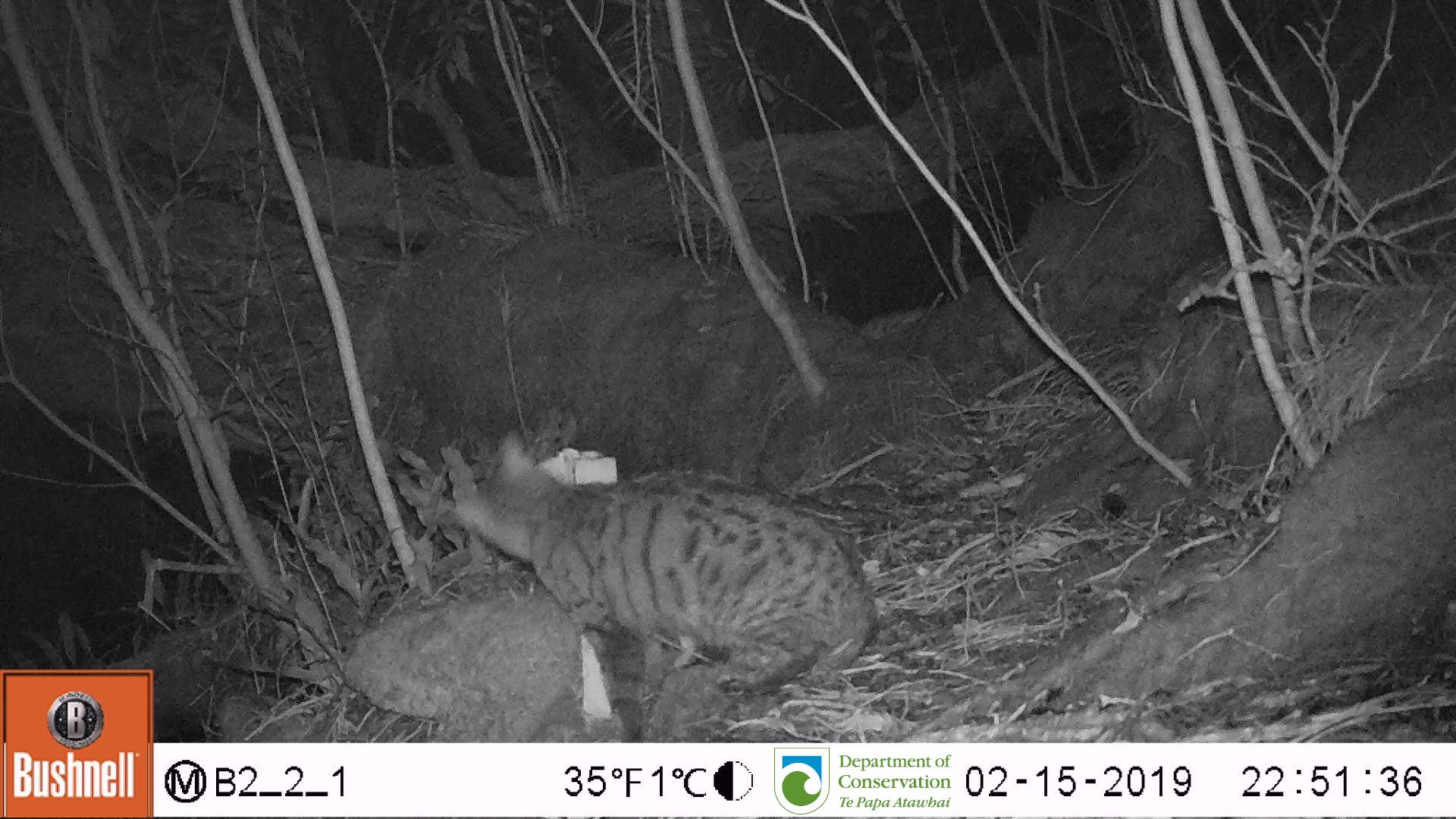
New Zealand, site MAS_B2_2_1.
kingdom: Animalia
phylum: Chordata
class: Mammalia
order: Carnivora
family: Felidae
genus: Felis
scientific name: Felis catus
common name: domestic cat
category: cat